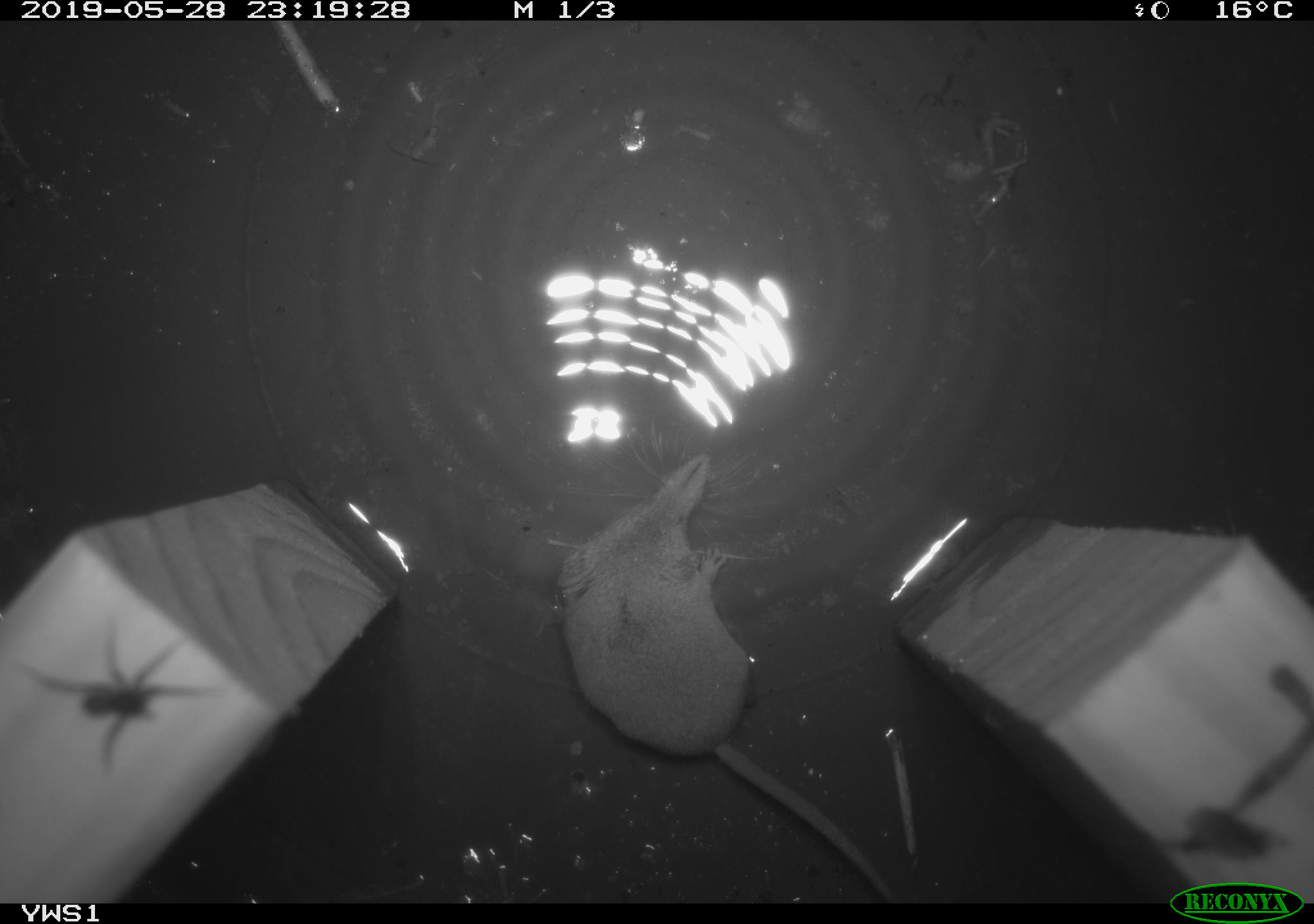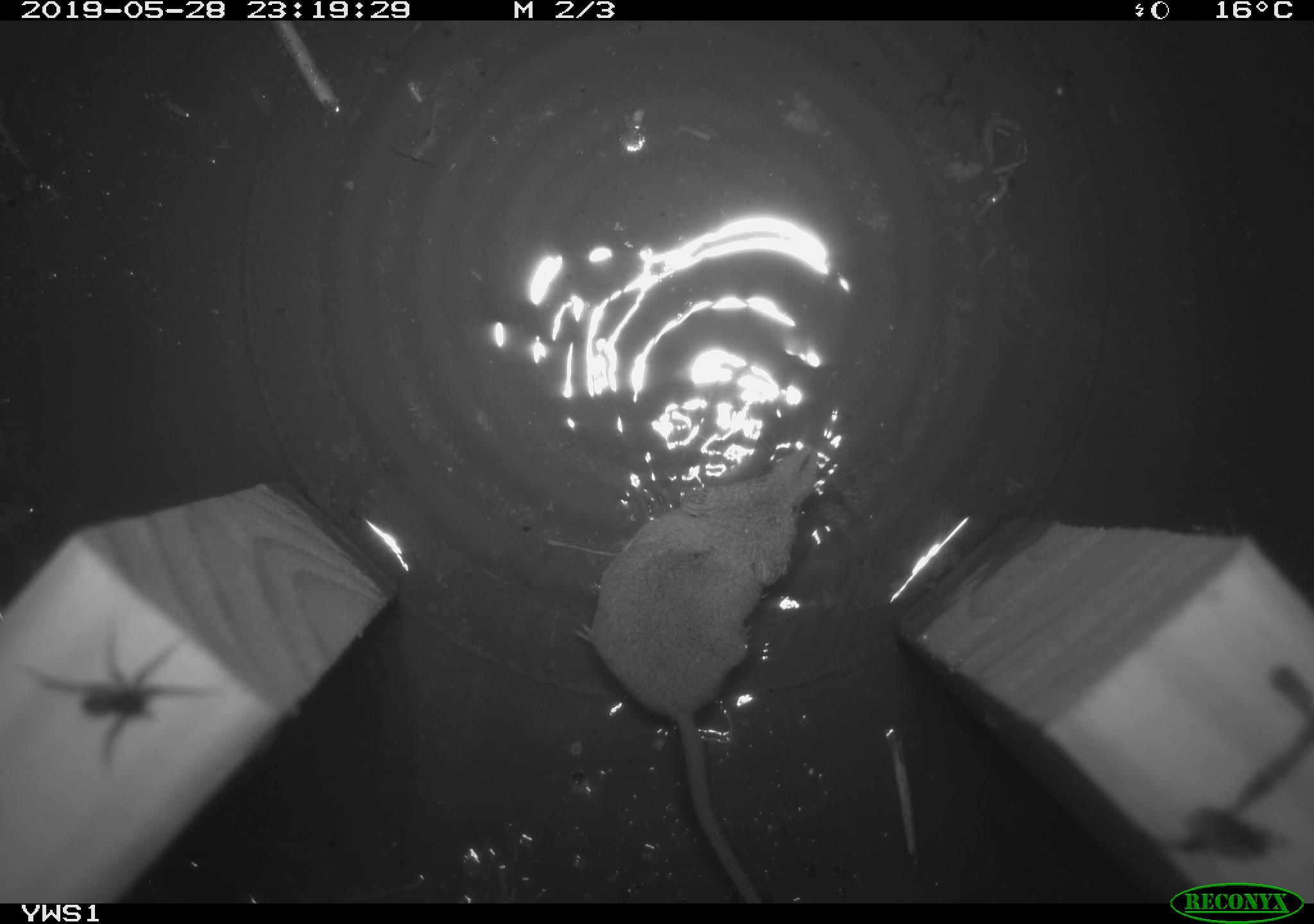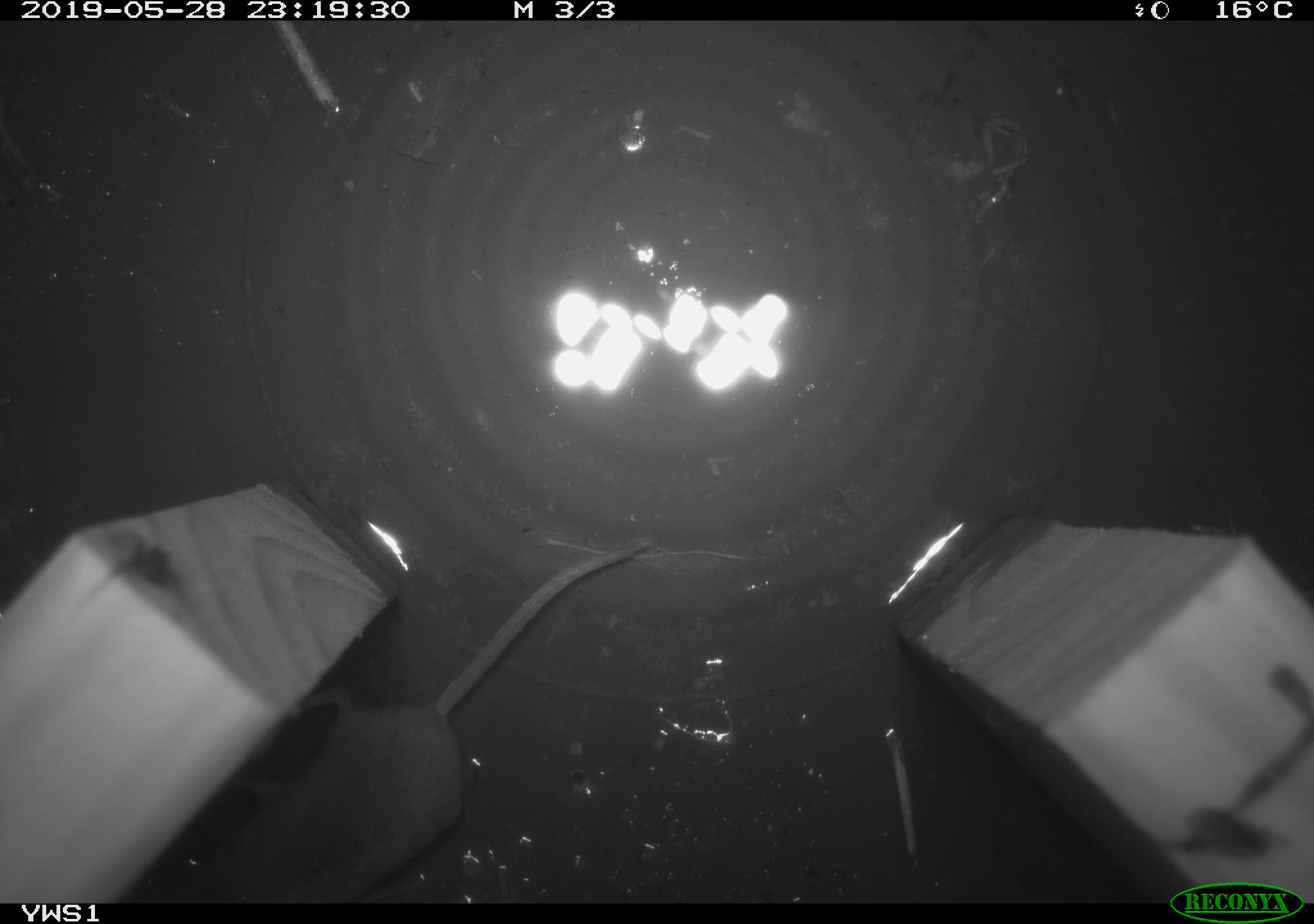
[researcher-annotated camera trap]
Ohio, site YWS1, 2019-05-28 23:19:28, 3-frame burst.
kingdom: Animalia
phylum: Chordata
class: Mammalia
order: Eulipotyphla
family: Soricidae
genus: Sorex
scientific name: Sorex cinereus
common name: masked shrew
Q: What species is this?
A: Masked shrew (Sorex cinereus).